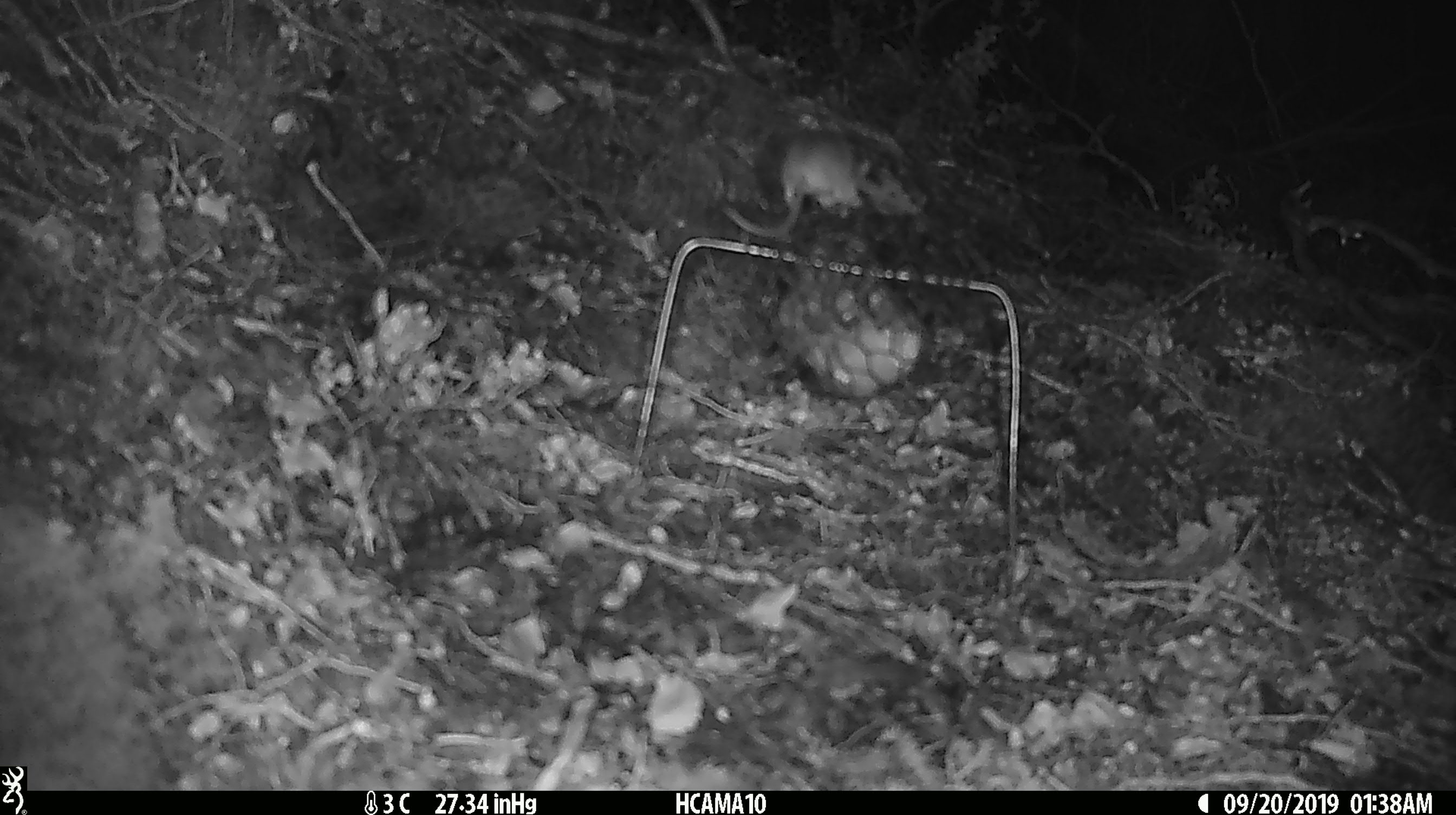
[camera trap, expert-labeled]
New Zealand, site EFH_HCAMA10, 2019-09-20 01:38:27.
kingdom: Animalia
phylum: Chordata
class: Mammalia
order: Rodentia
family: Muridae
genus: Mus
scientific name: Mus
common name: mouse